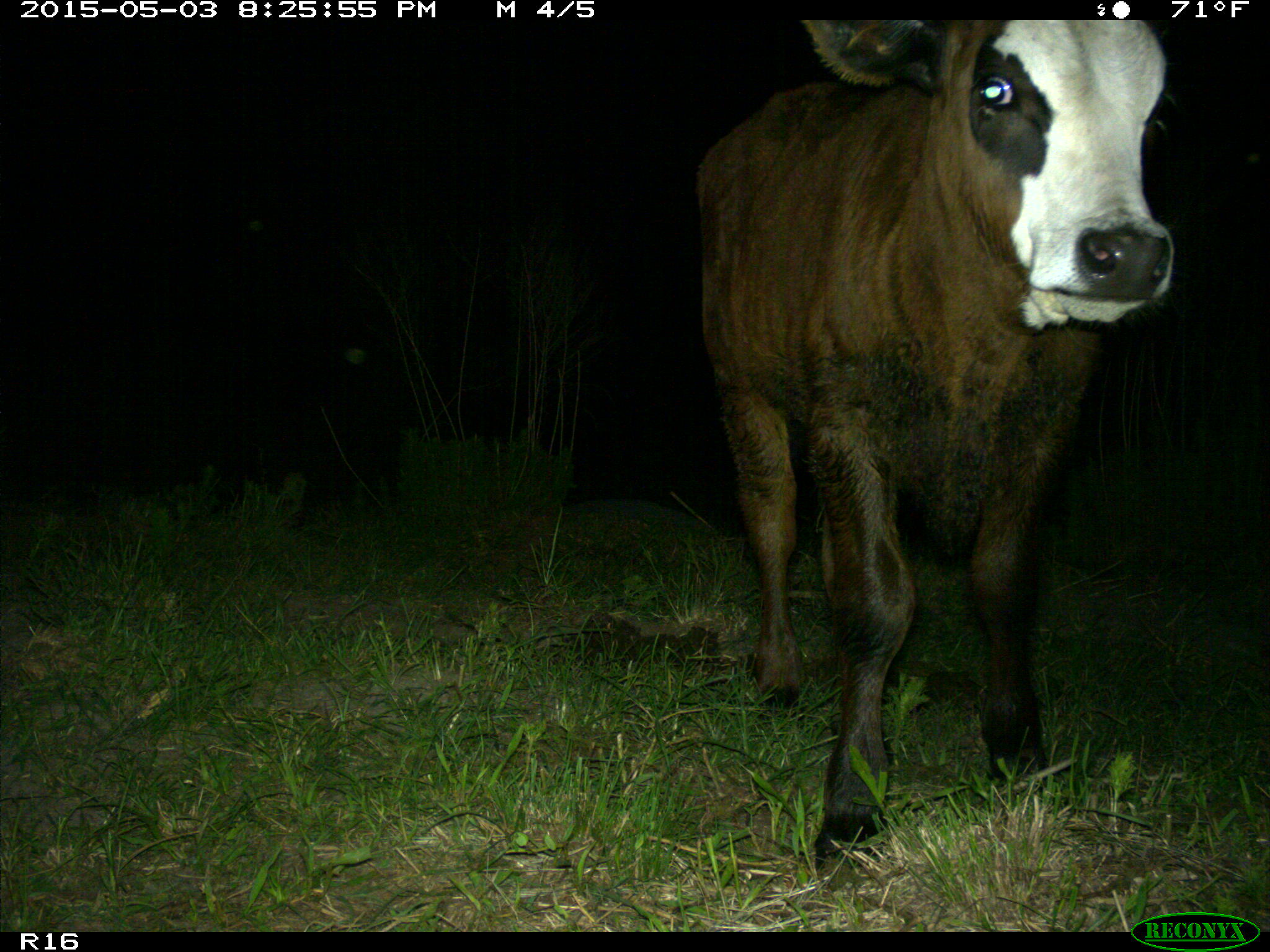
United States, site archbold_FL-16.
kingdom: Animalia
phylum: Chordata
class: Mammalia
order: Artiodactyla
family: Bovidae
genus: Bos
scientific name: Bos taurus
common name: domestic cow